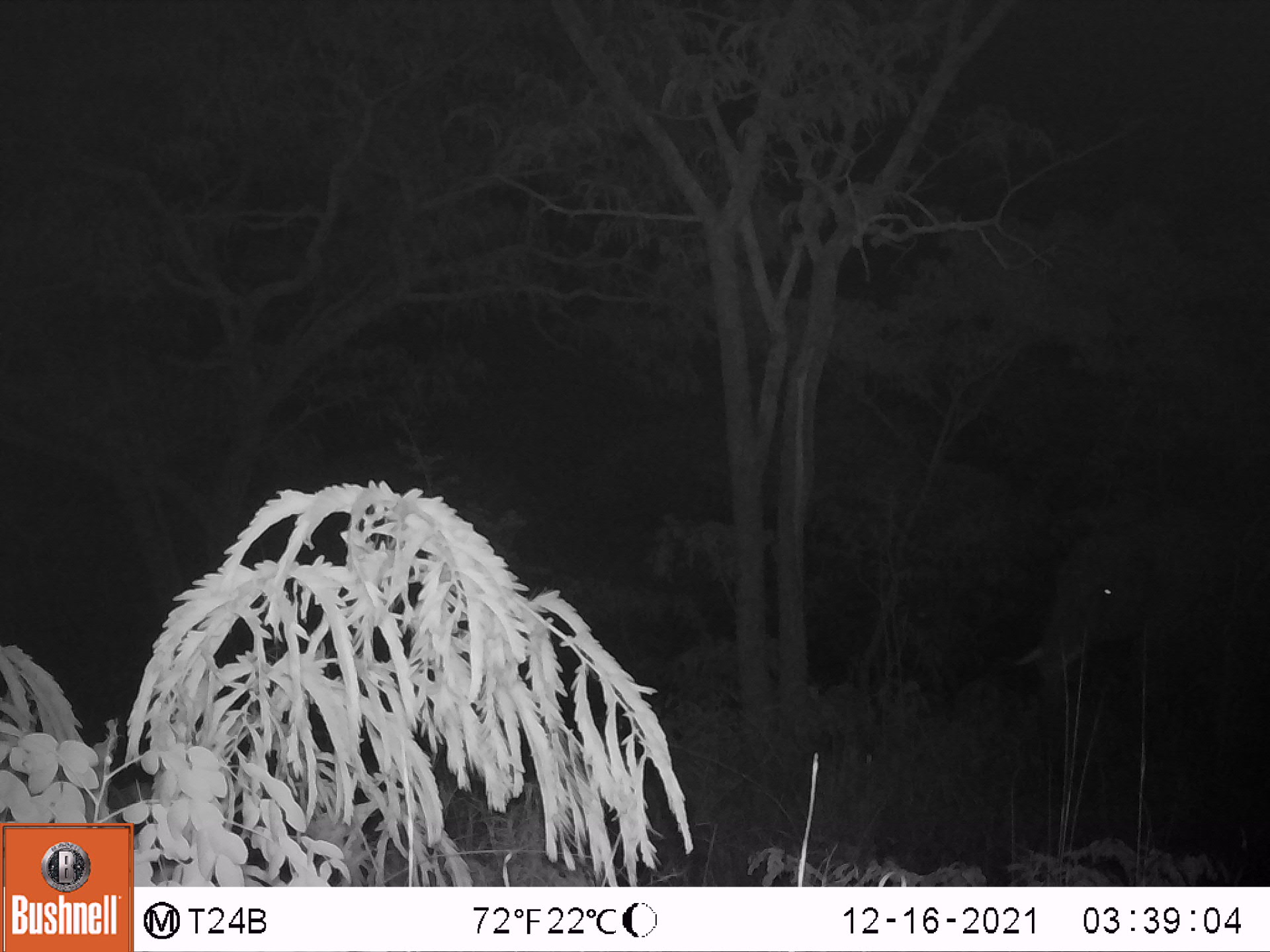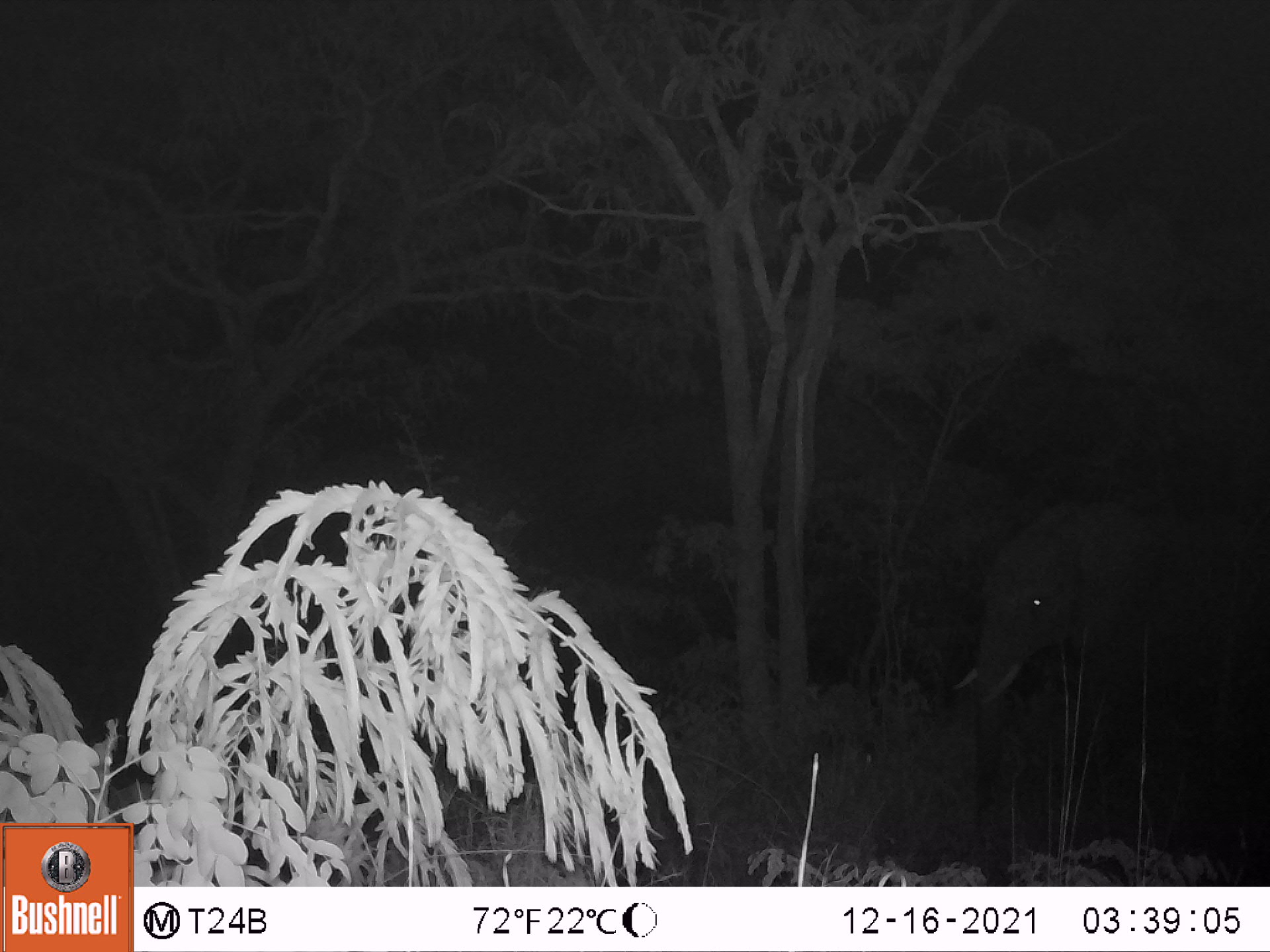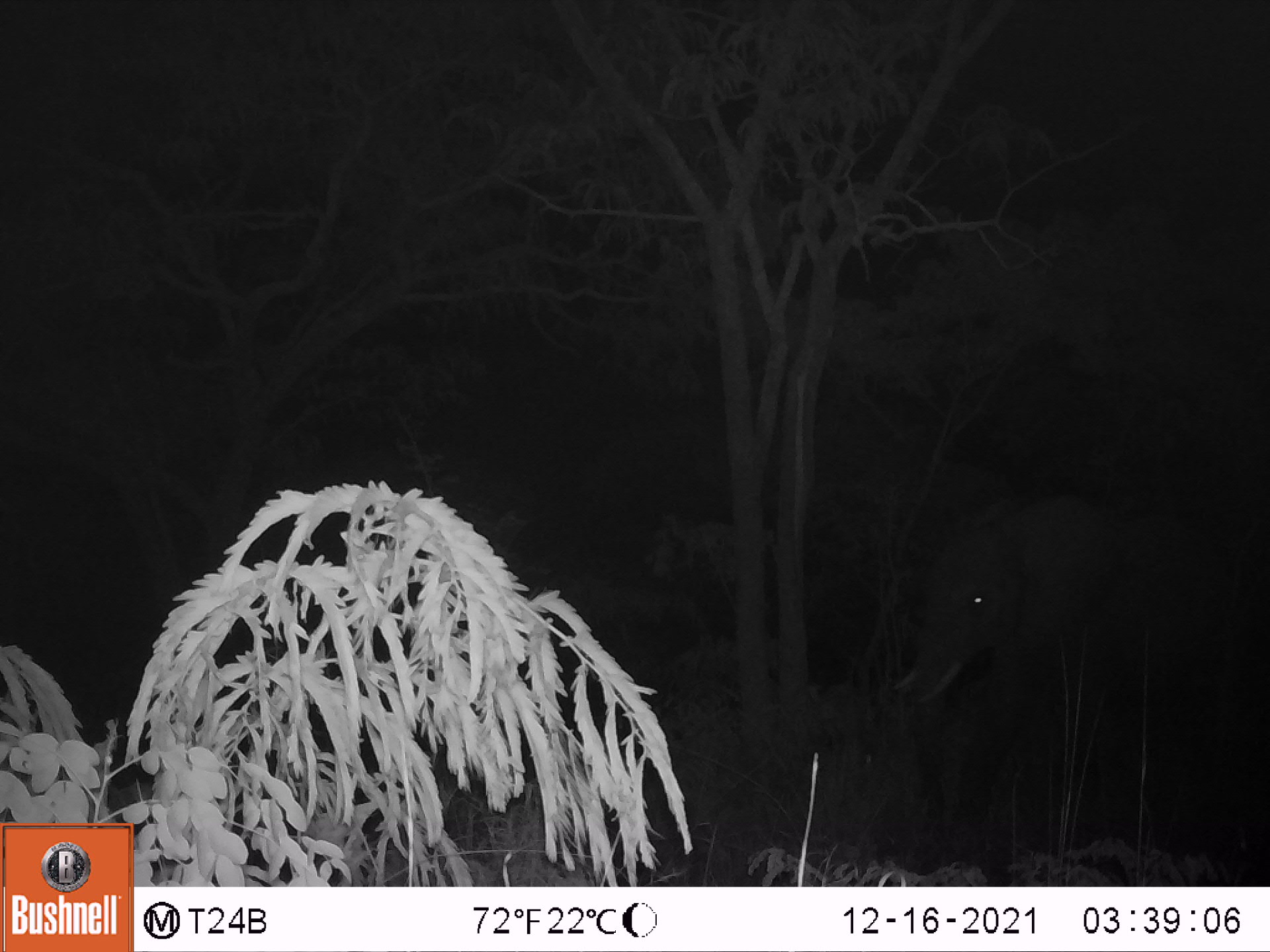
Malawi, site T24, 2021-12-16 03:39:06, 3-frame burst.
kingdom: Animalia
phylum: Chordata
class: Mammalia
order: Proboscidea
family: Elephantidae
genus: Loxodonta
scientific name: Loxodonta africana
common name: african savanna elephant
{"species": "african savanna elephant (Loxodonta africana)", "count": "1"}